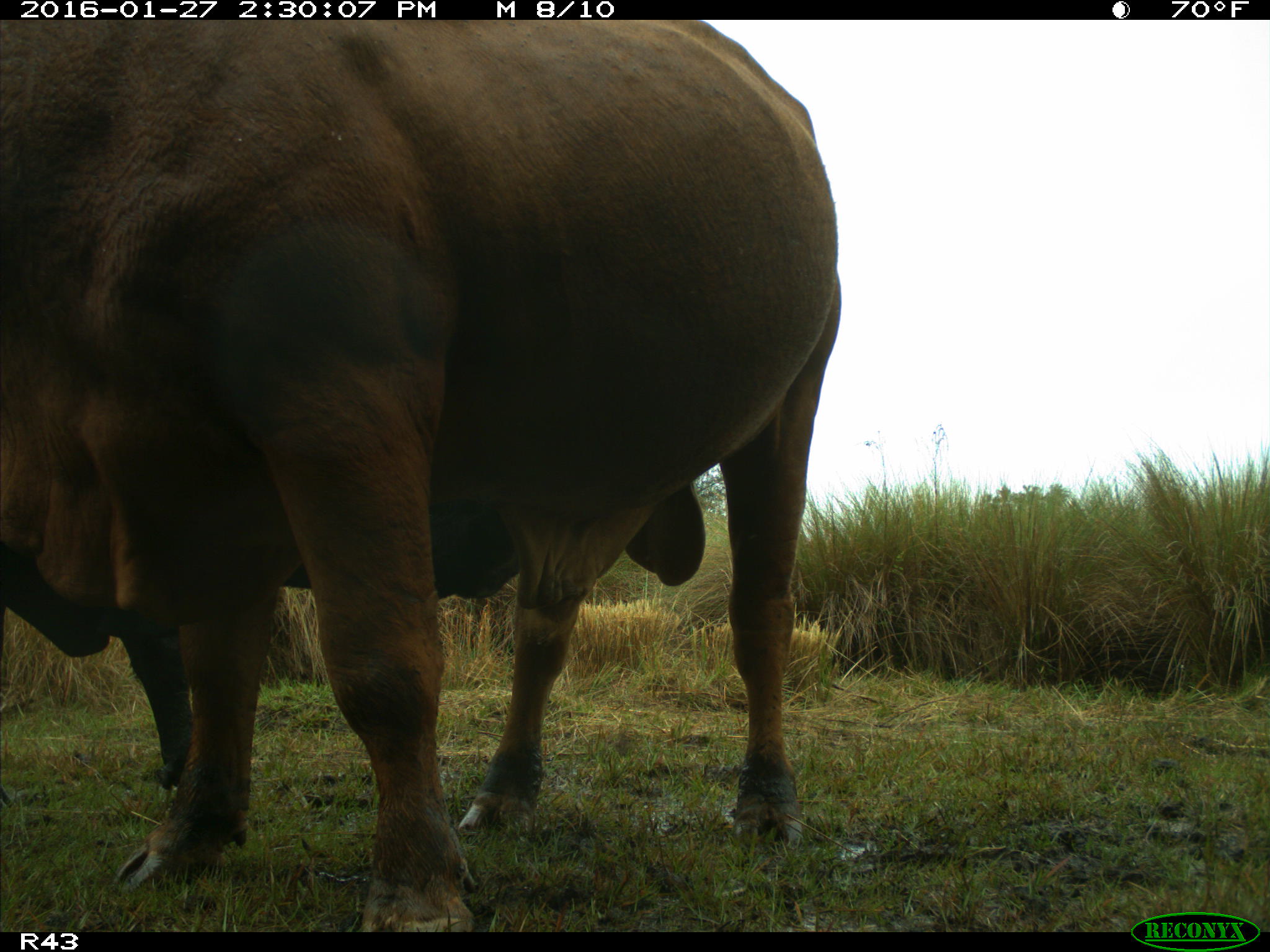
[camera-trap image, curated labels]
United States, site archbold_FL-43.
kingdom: Animalia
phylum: Chordata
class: Mammalia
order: Artiodactyla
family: Bovidae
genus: Bos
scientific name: Bos taurus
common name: domestic cow